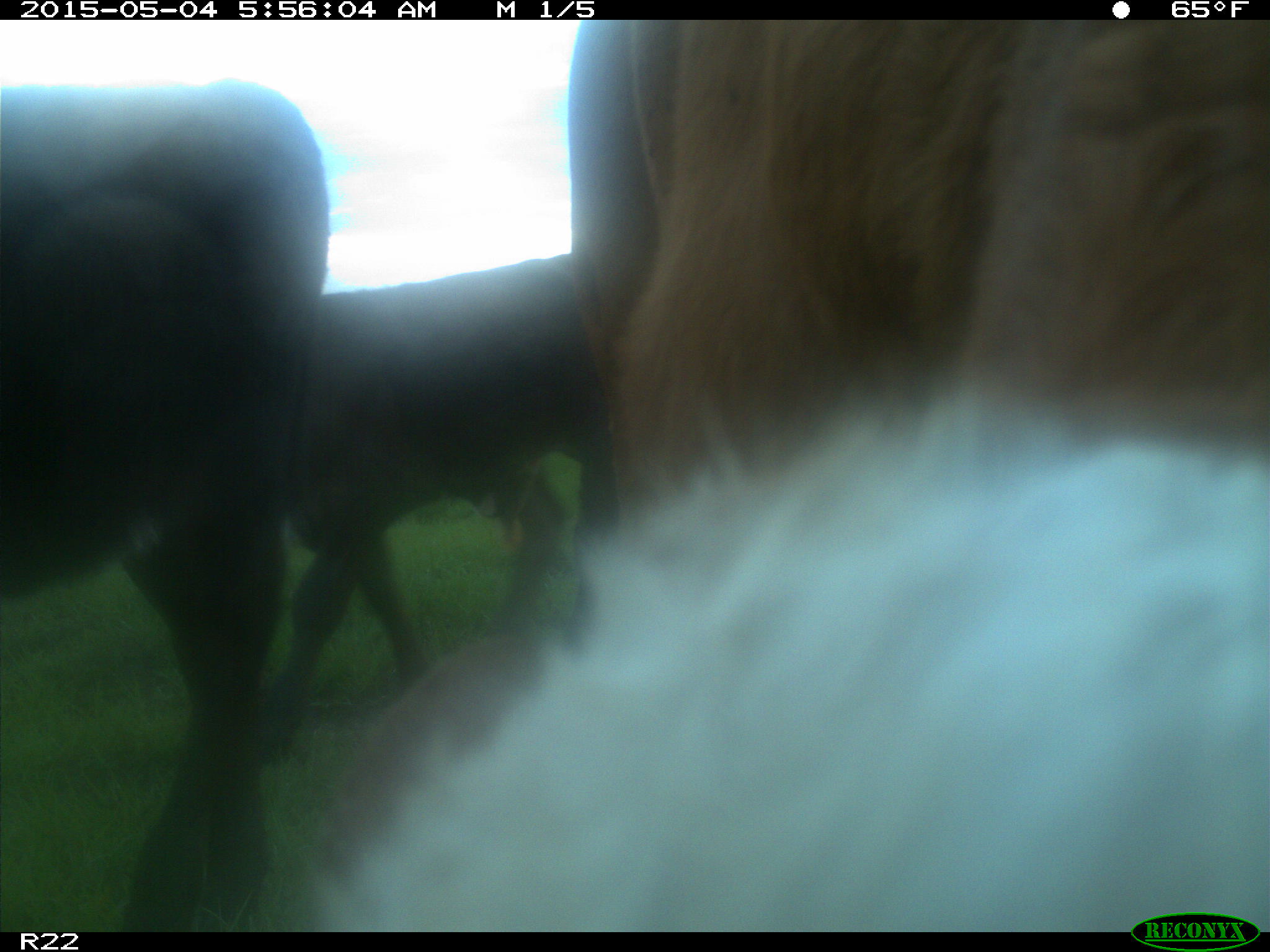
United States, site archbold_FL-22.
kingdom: Animalia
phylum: Chordata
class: Mammalia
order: Artiodactyla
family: Bovidae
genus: Bos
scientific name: Bos taurus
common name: domestic cow